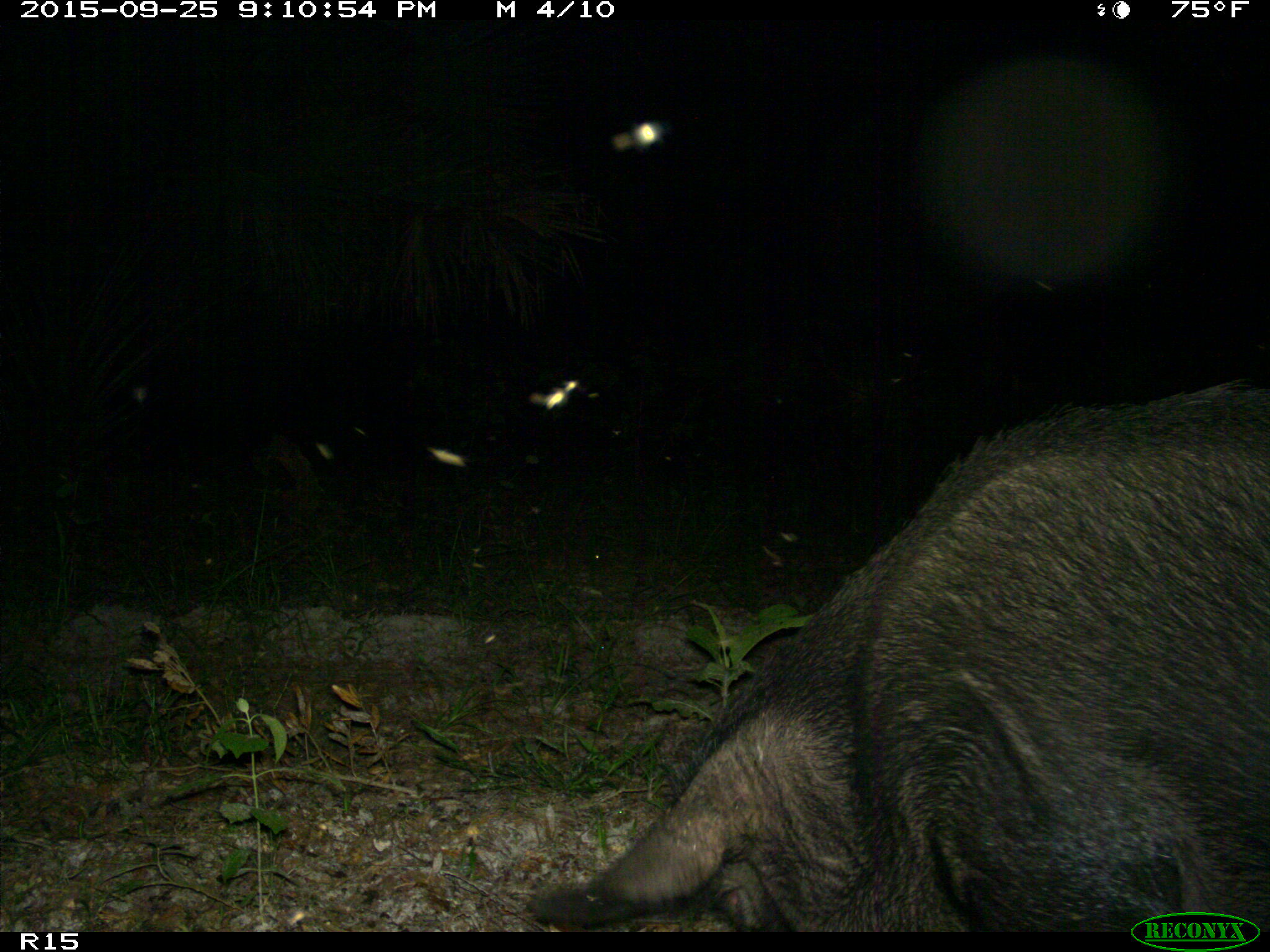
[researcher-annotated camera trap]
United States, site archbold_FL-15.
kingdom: Animalia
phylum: Chordata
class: Mammalia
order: Artiodactyla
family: Suidae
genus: Sus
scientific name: Sus scrofa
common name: wild boar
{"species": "Sus scrofa (wild boar)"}